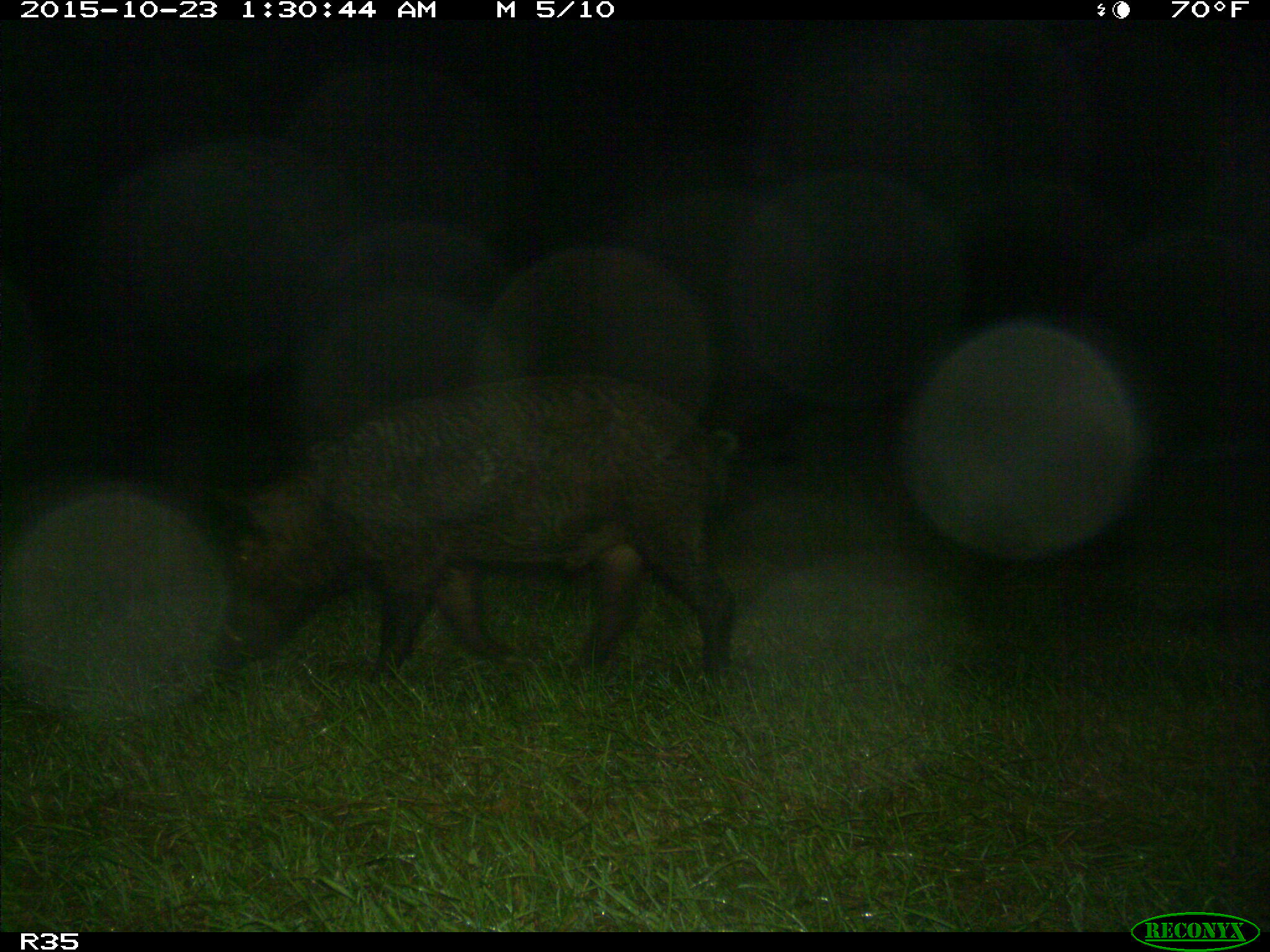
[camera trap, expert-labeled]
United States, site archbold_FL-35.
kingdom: Animalia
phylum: Chordata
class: Mammalia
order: Artiodactyla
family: Suidae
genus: Sus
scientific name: Sus scrofa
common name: wild boar